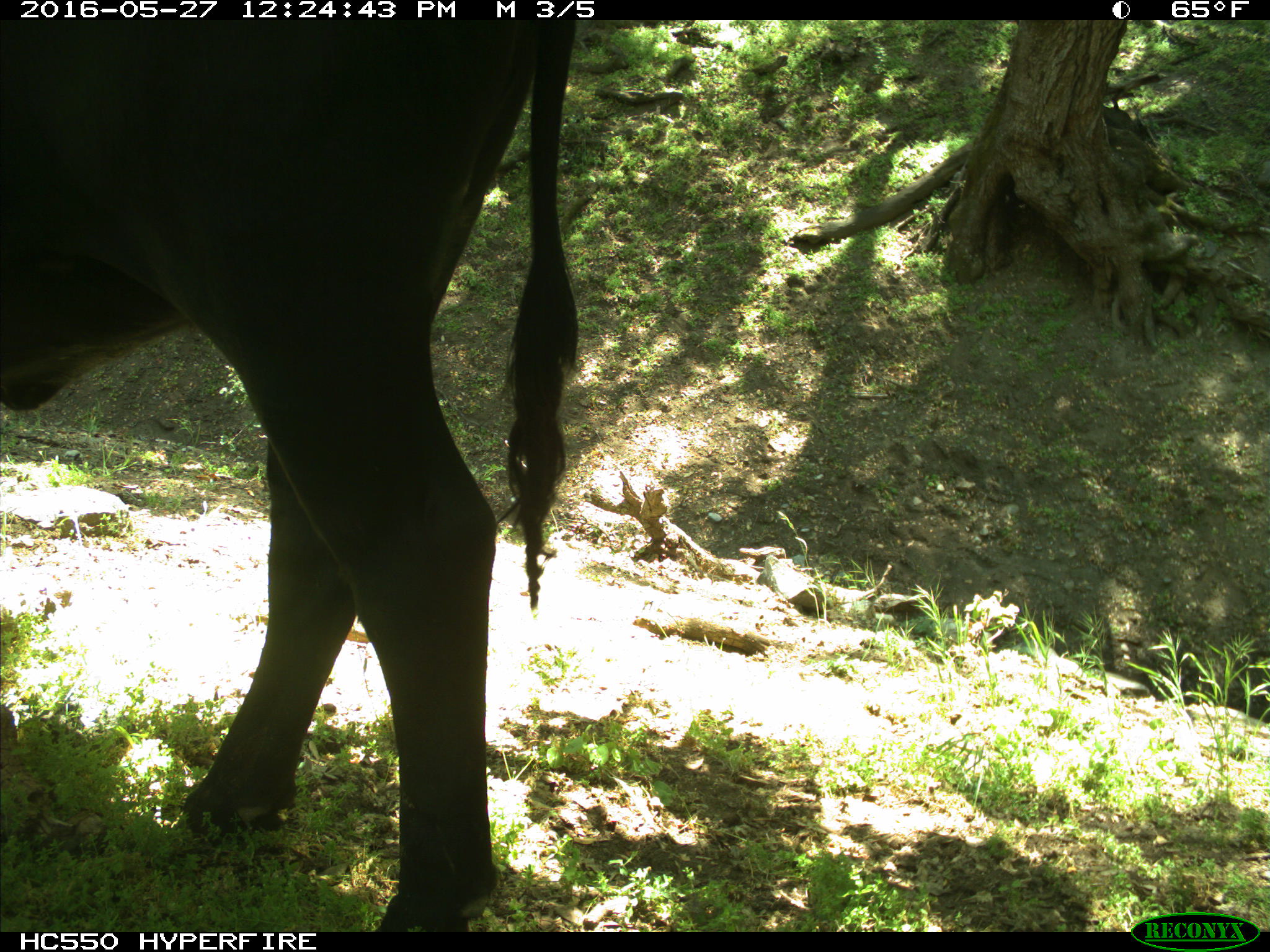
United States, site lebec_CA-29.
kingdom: Animalia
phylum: Chordata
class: Mammalia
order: Artiodactyla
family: Bovidae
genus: Bos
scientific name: Bos taurus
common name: domestic cow